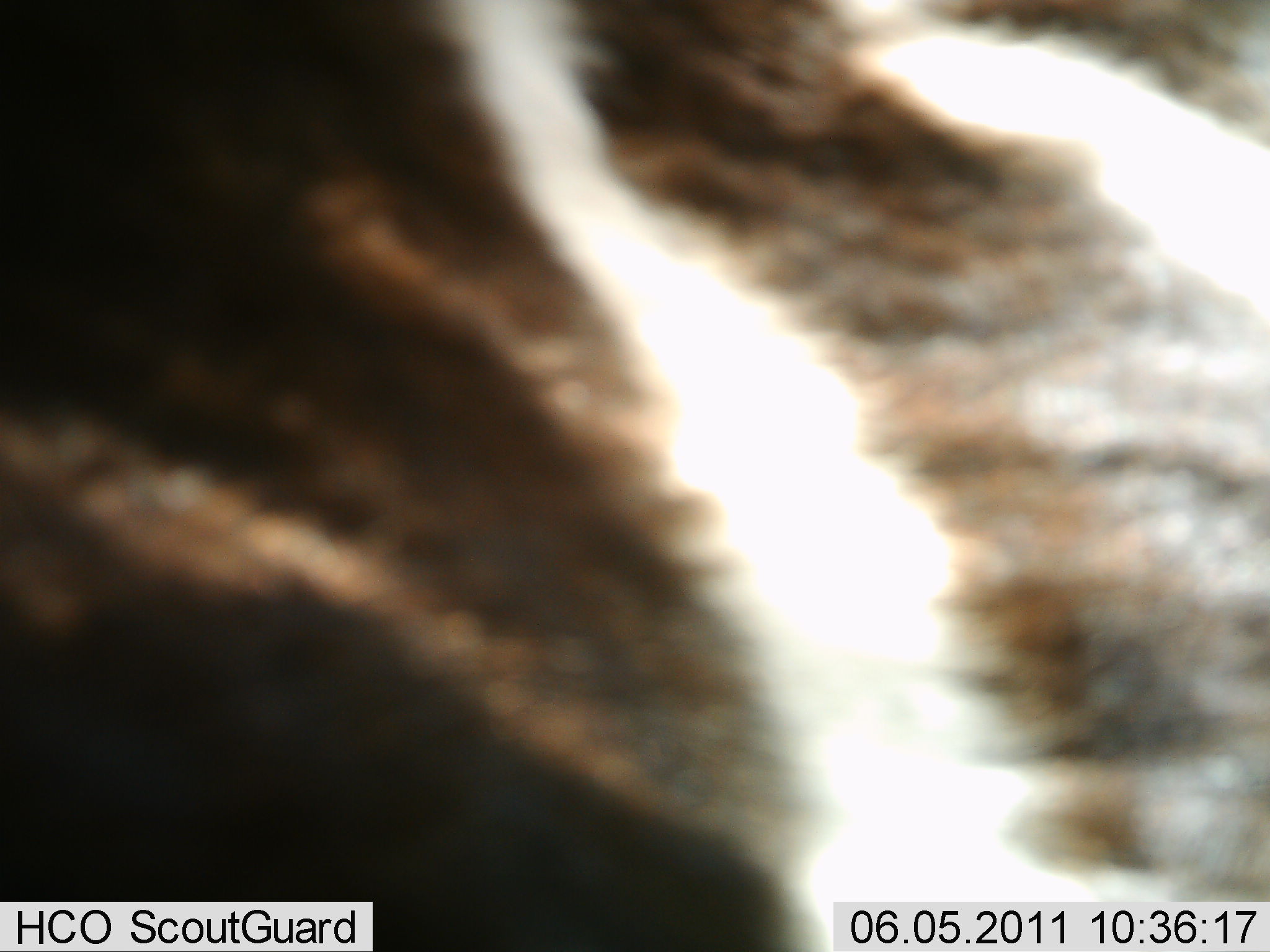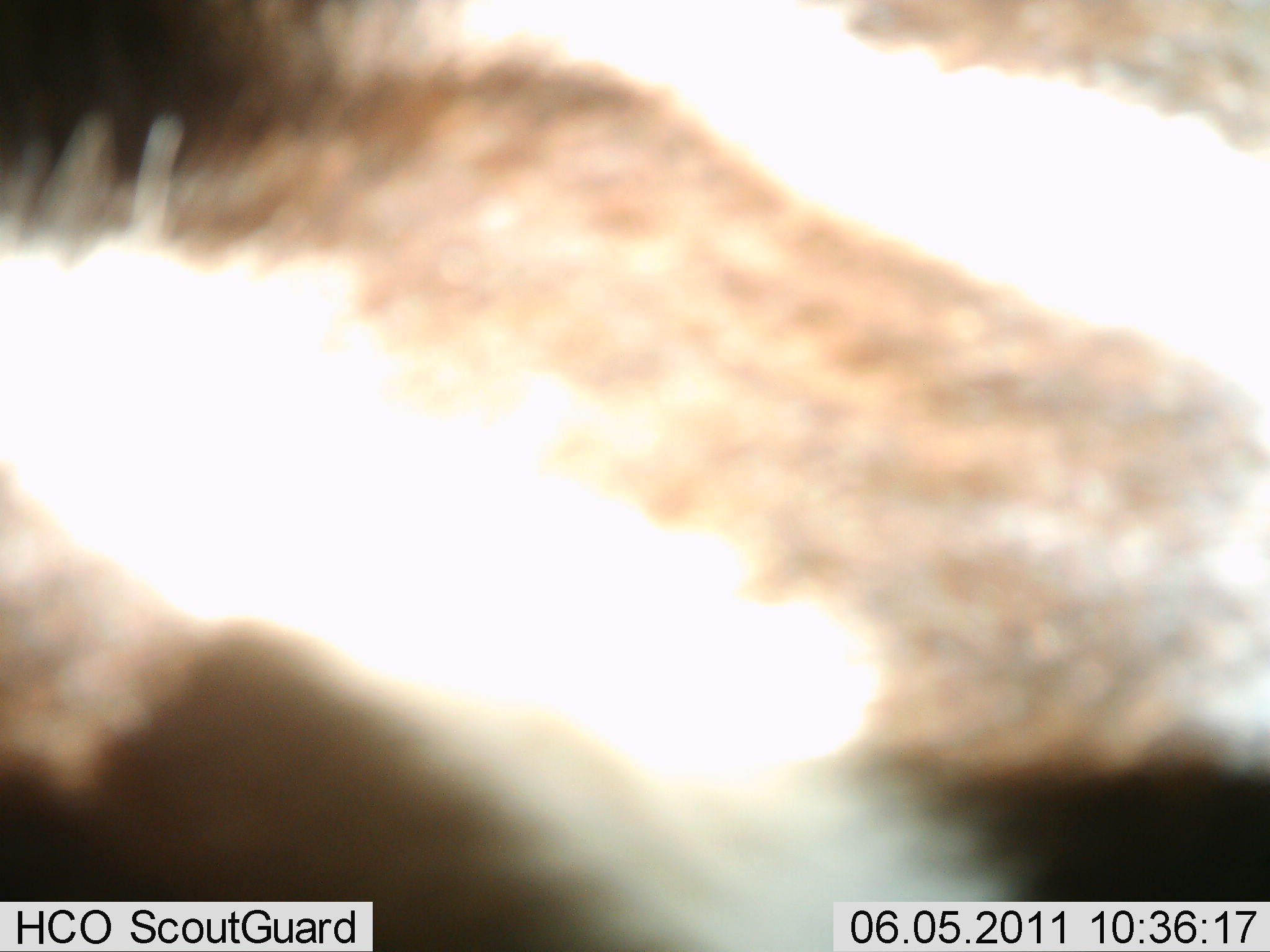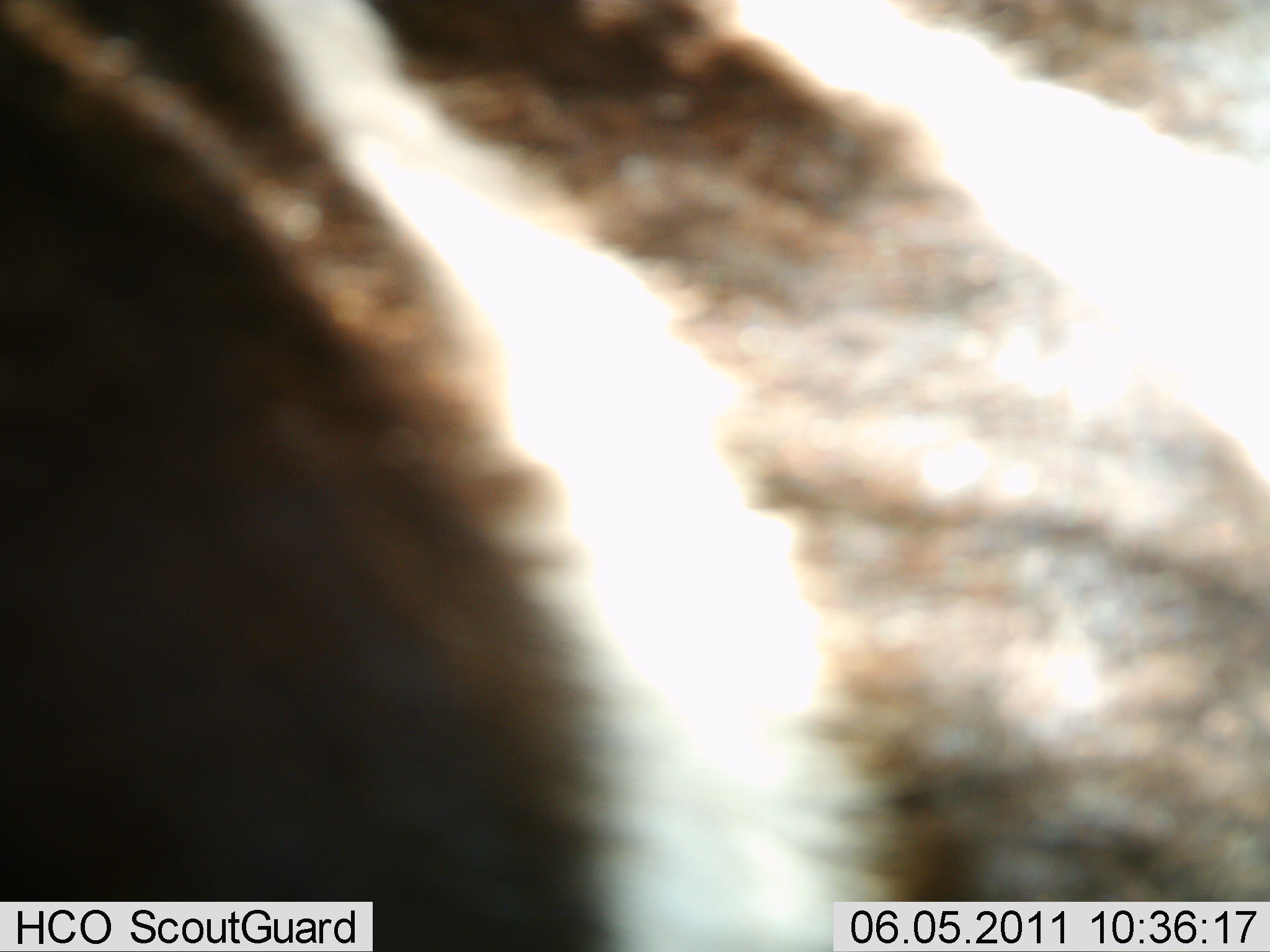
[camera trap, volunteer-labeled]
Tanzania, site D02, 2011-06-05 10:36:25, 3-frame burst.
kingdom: Animalia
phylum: Chordata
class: Mammalia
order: Artiodactyla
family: Bovidae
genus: Connochaetes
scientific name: Connochaetes taurinus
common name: blue wildebeest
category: wildebeest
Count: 1.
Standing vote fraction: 67%.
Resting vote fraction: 0%.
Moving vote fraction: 33%.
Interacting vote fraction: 0%.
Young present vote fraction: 0%.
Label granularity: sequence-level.